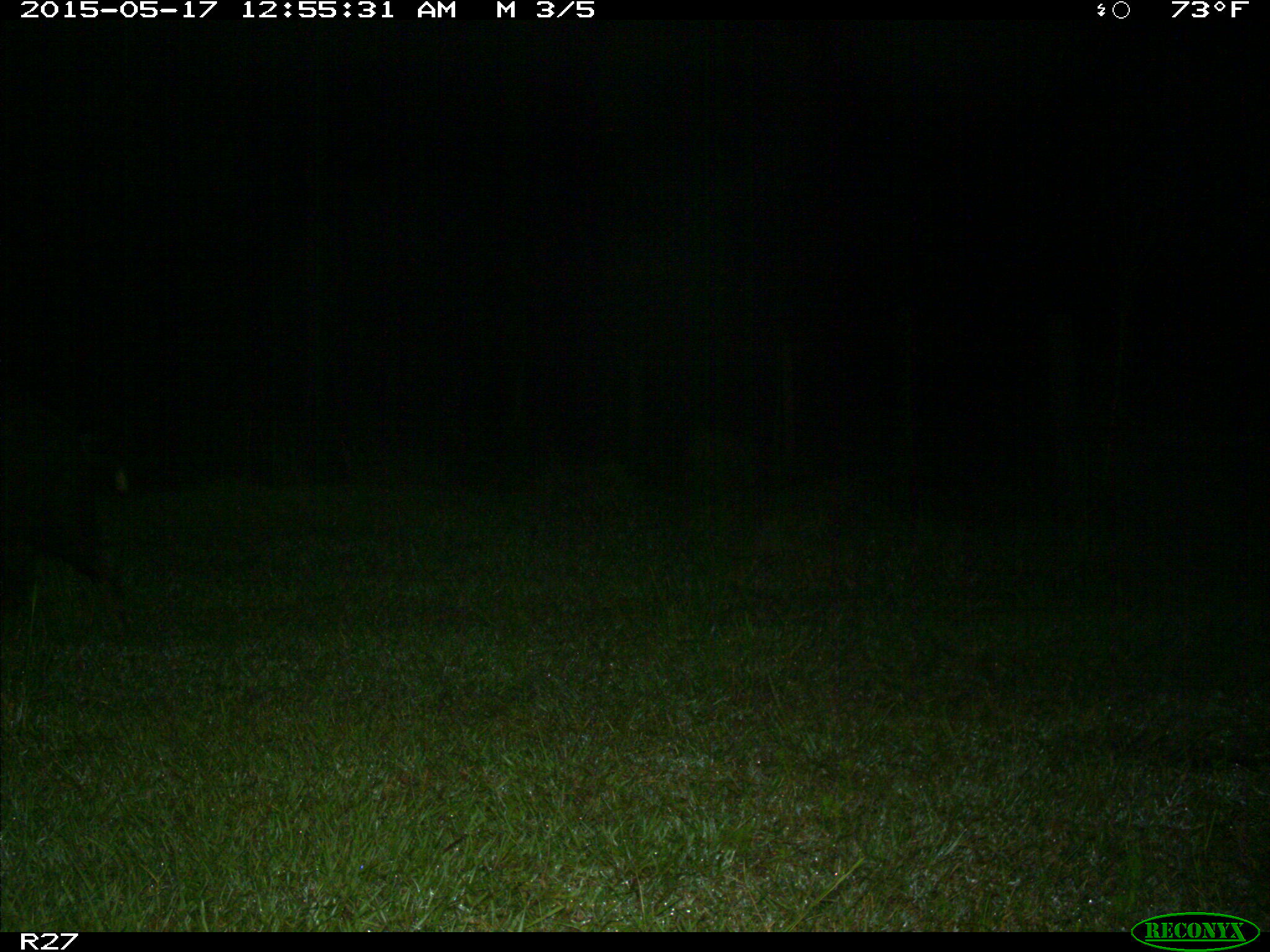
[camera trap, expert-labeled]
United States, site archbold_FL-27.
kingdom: Animalia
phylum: Chordata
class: Mammalia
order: Artiodactyla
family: Suidae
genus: Sus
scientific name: Sus scrofa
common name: wild boar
Sus scrofa (wild boar).